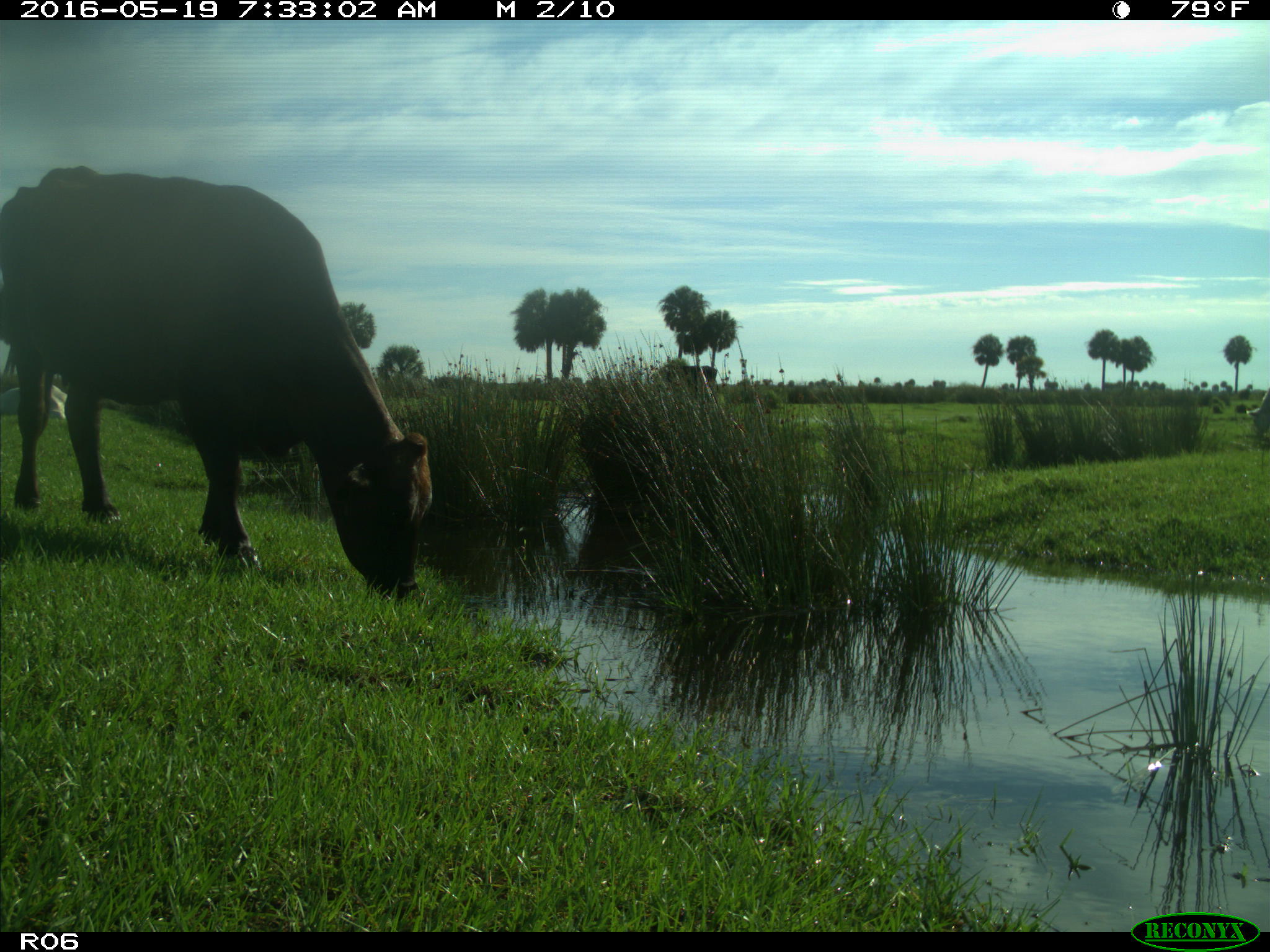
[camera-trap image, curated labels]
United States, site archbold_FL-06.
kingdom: Animalia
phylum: Chordata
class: Mammalia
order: Artiodactyla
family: Bovidae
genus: Bos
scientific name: Bos taurus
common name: domestic cow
Bos taurus (domestic cow).